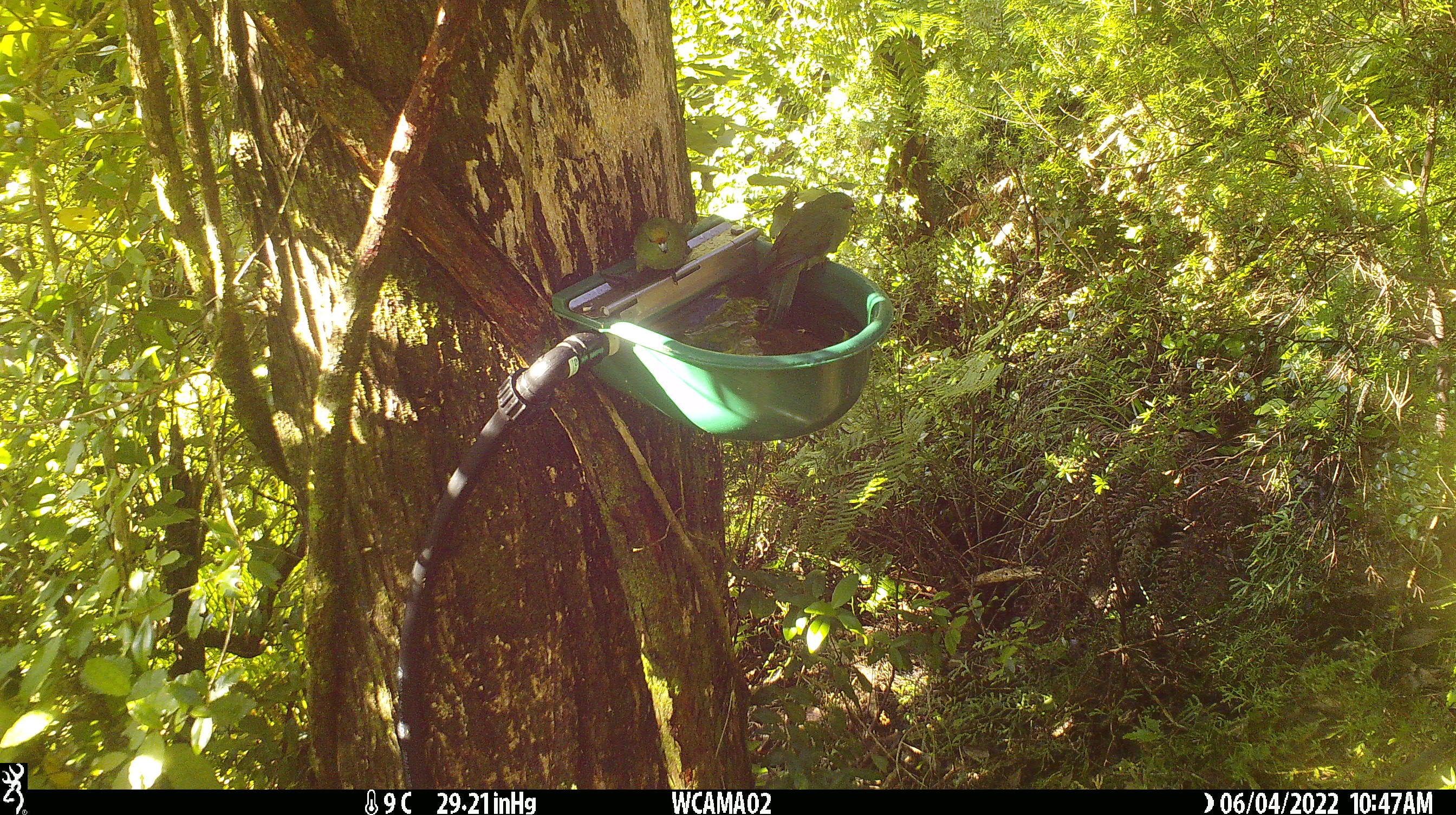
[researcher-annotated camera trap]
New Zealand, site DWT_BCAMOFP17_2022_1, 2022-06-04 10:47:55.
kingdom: Animalia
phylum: Chordata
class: Aves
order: Psittaciformes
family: Psittaculidae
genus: Cyanoramphus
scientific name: Cyanoramphus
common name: parakeet